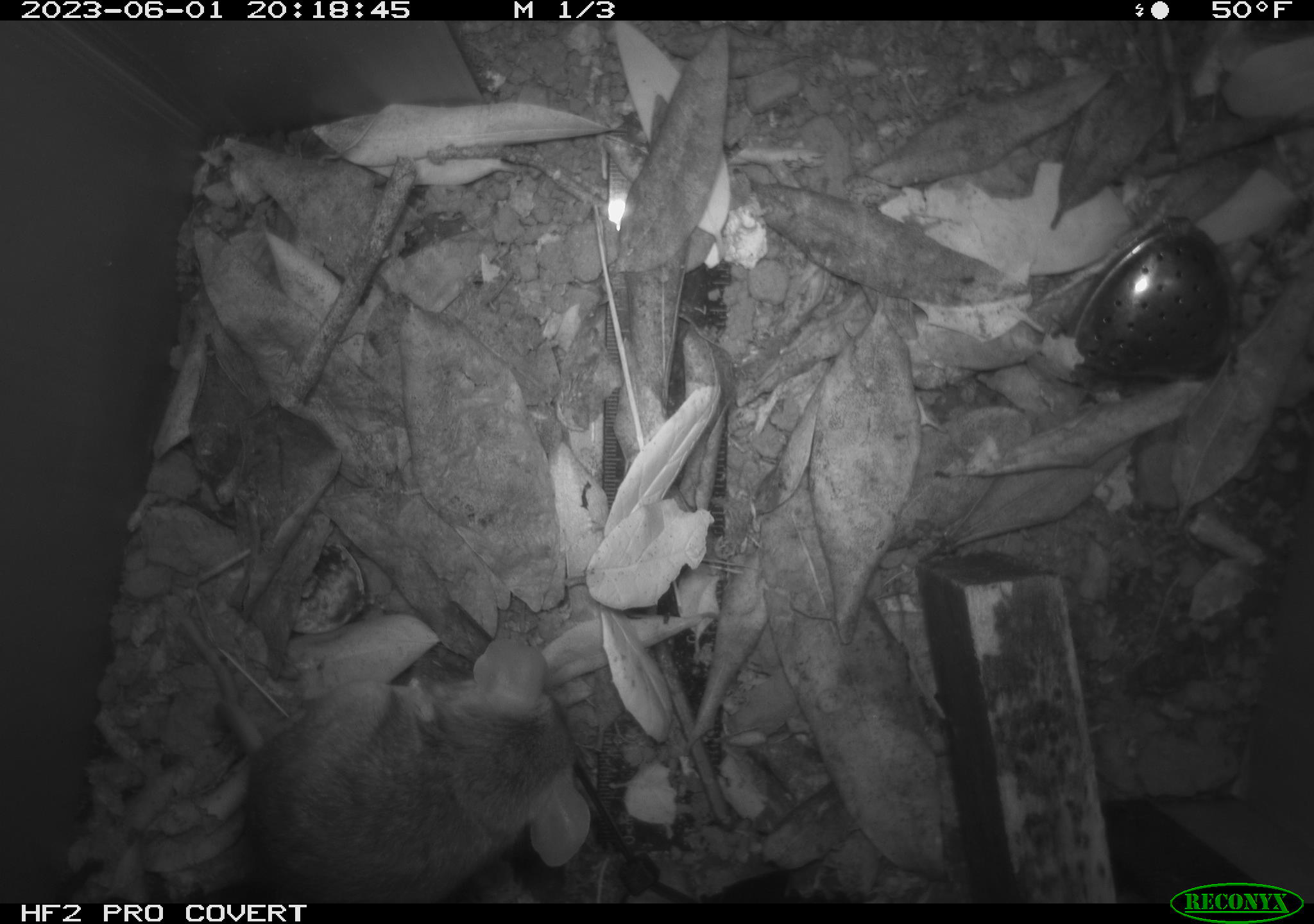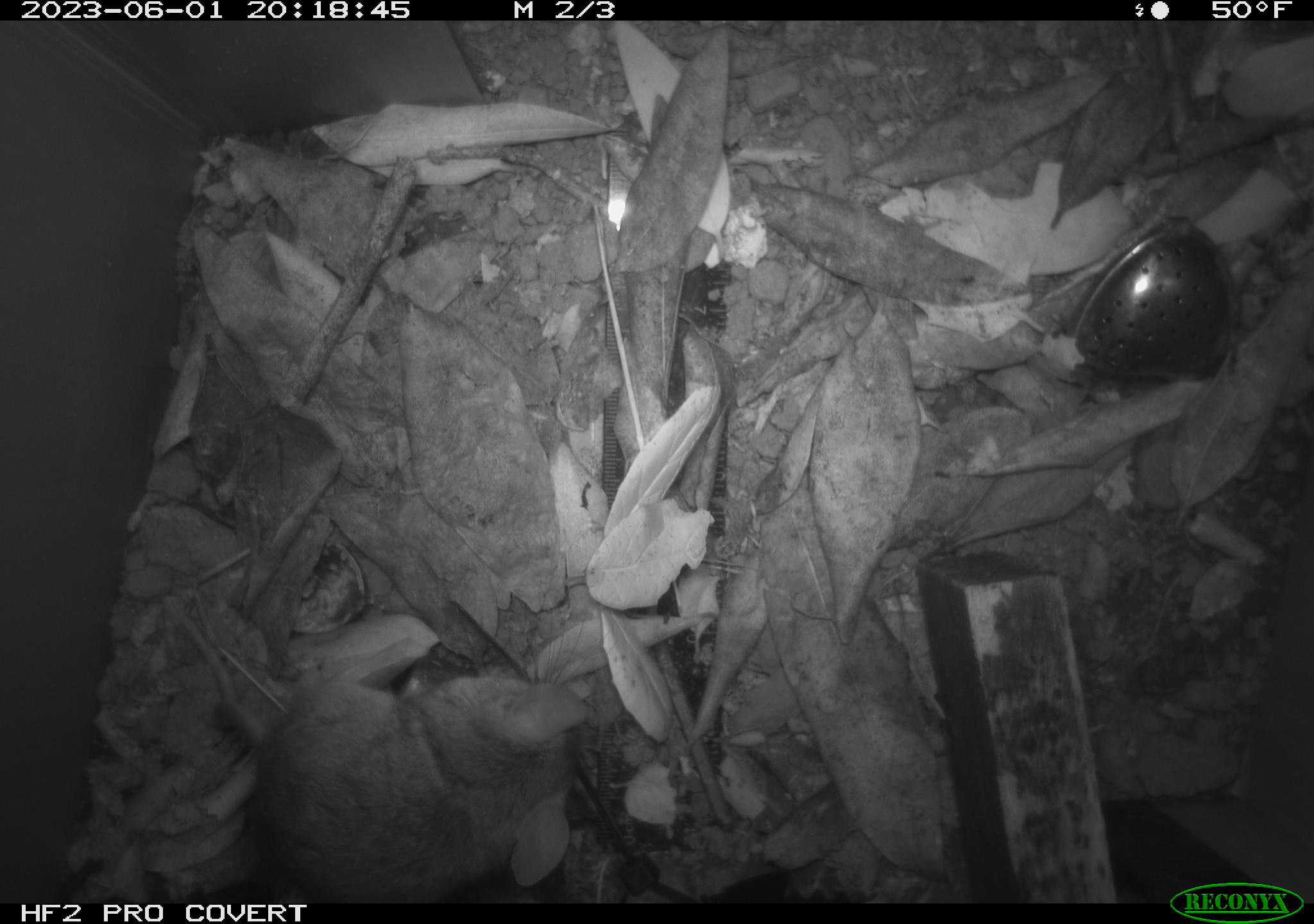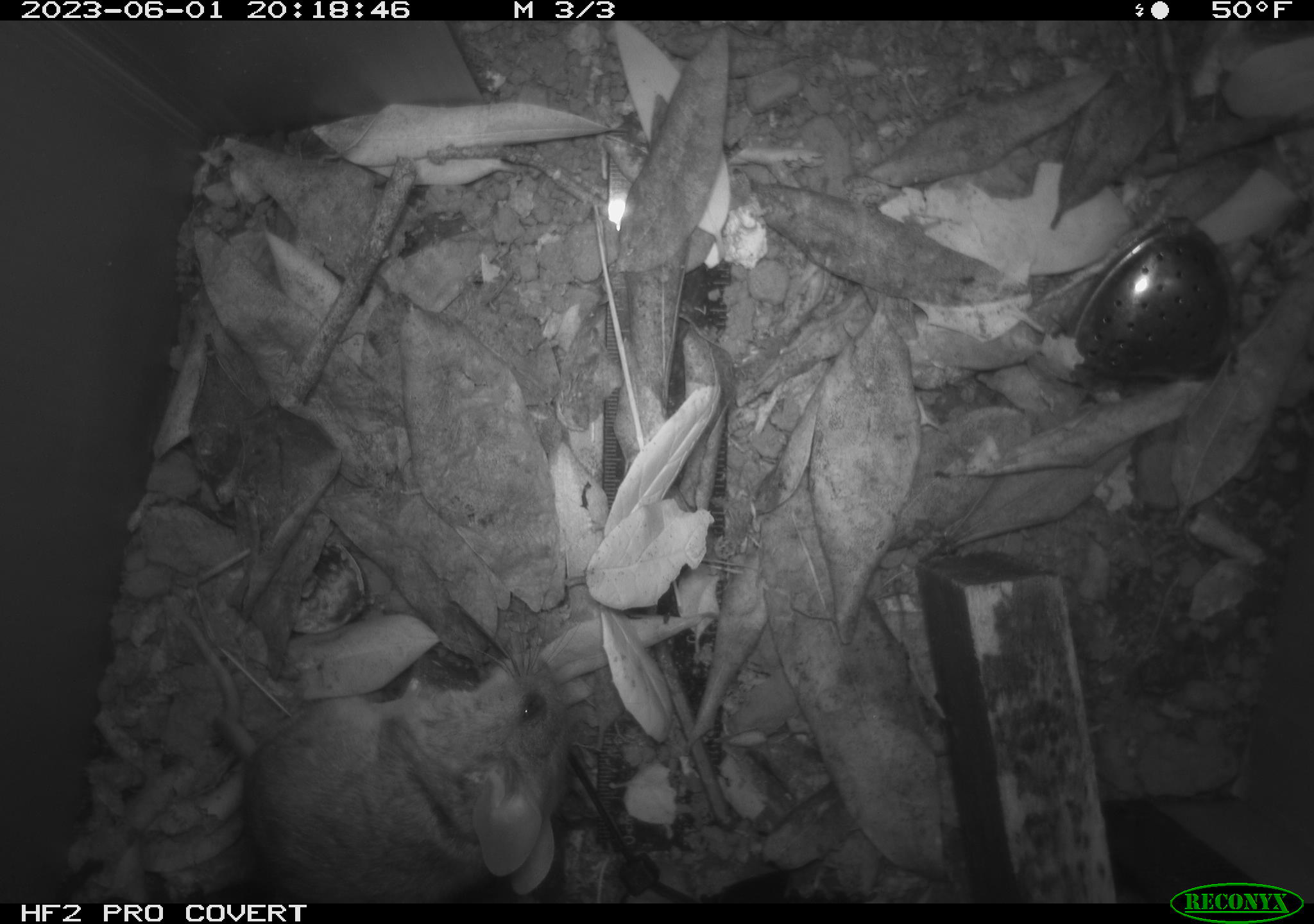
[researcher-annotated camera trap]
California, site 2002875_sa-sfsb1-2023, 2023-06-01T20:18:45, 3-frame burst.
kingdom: Animalia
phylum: Chordata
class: Mammalia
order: Rodentia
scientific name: Rodentia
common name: mouse species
Mouse species (Rodentia).